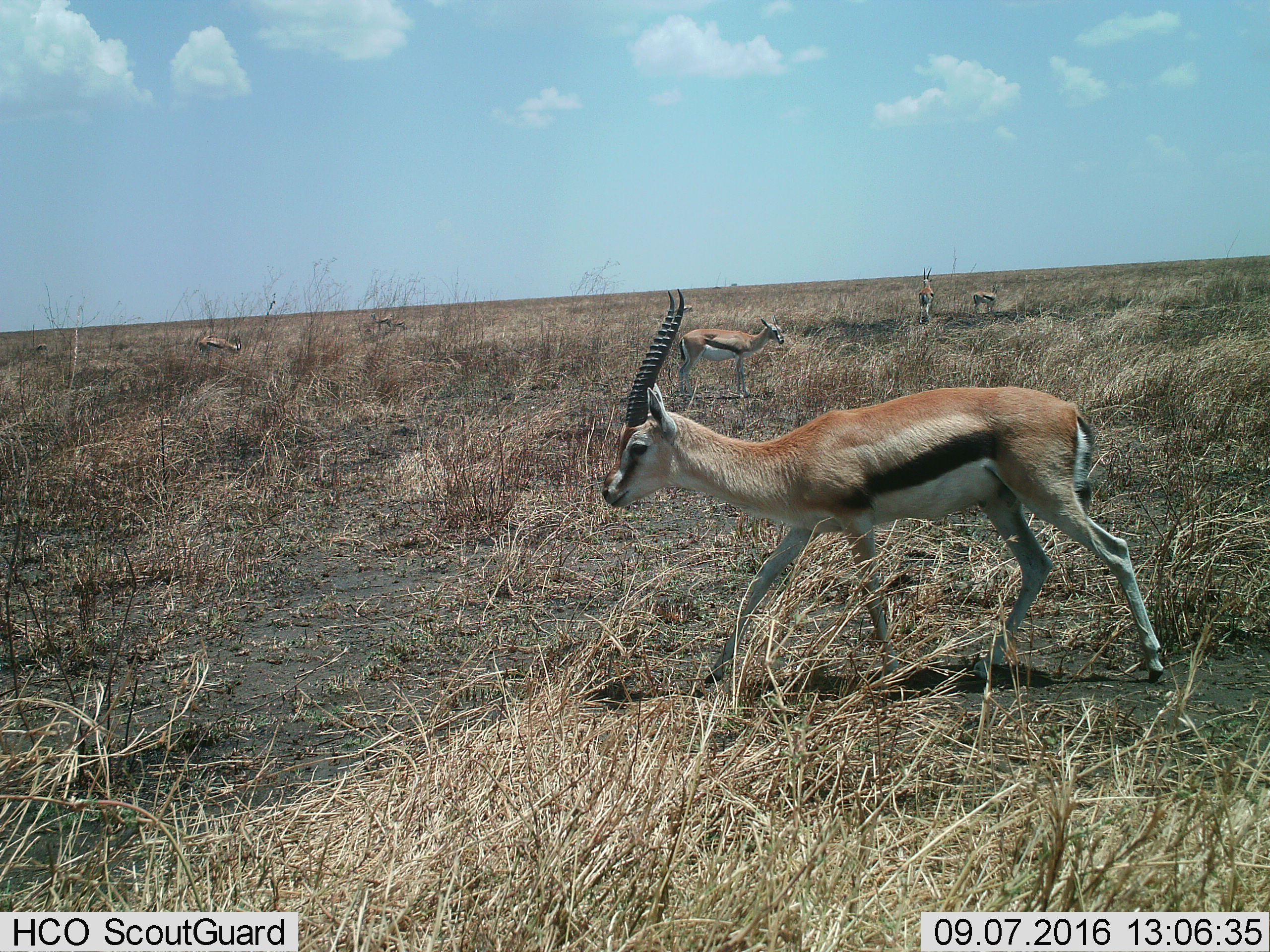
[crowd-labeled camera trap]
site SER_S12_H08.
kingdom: Animalia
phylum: Chordata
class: Mammalia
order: Artiodactyla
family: Bovidae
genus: Eudorcas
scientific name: Eudorcas thomsonii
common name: thomson's gazelle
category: gazellethomsons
Gazellethomsons (thomson's gazelle) (Eudorcas thomsonii), count 6. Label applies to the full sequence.